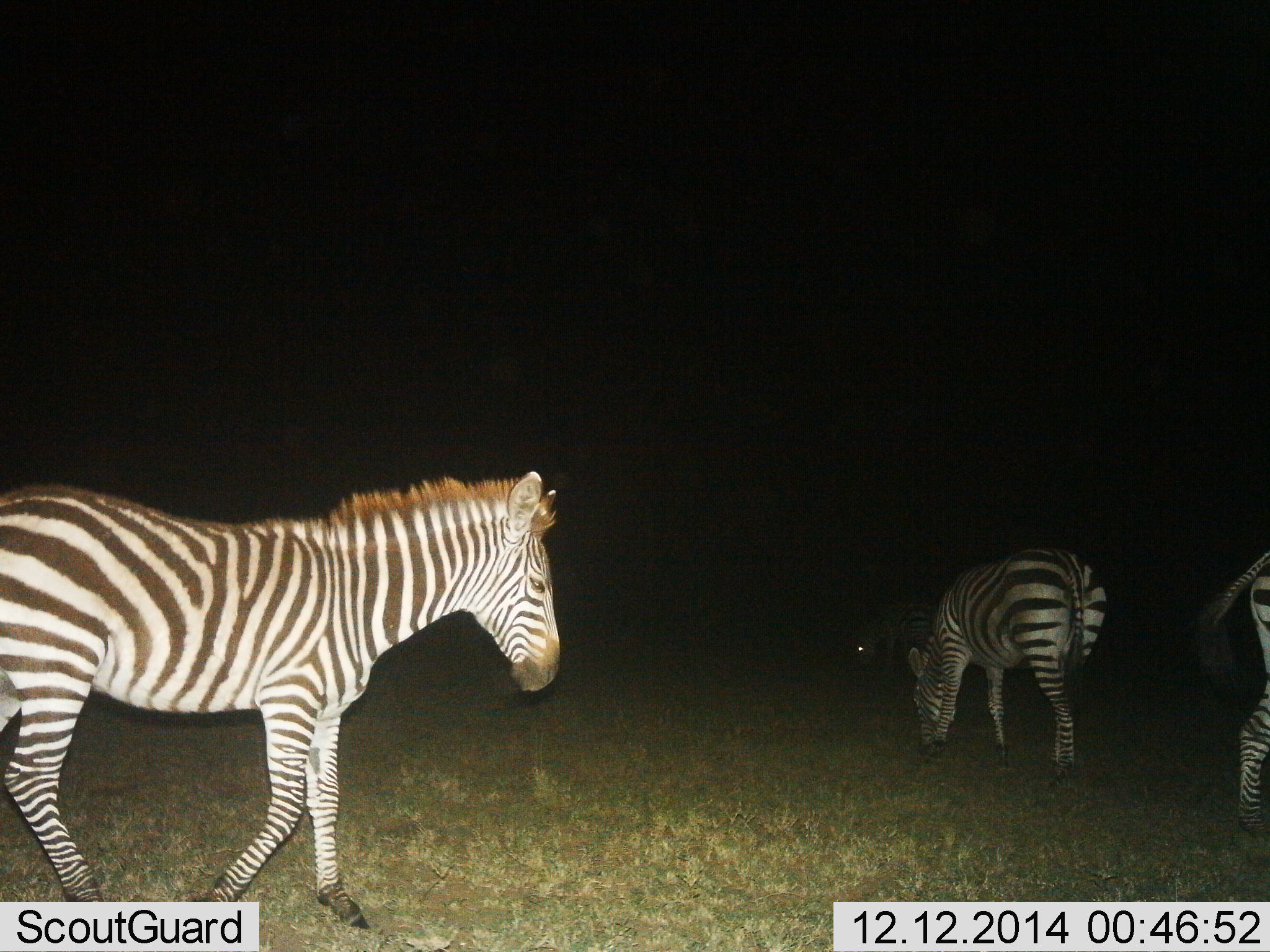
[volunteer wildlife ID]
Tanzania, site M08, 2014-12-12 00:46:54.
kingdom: Animalia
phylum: Chordata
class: Mammalia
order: Perissodactyla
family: Equidae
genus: Equus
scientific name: Equus quagga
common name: plains zebra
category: zebra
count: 3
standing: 70%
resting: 0%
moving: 50%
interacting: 0%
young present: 0%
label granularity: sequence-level